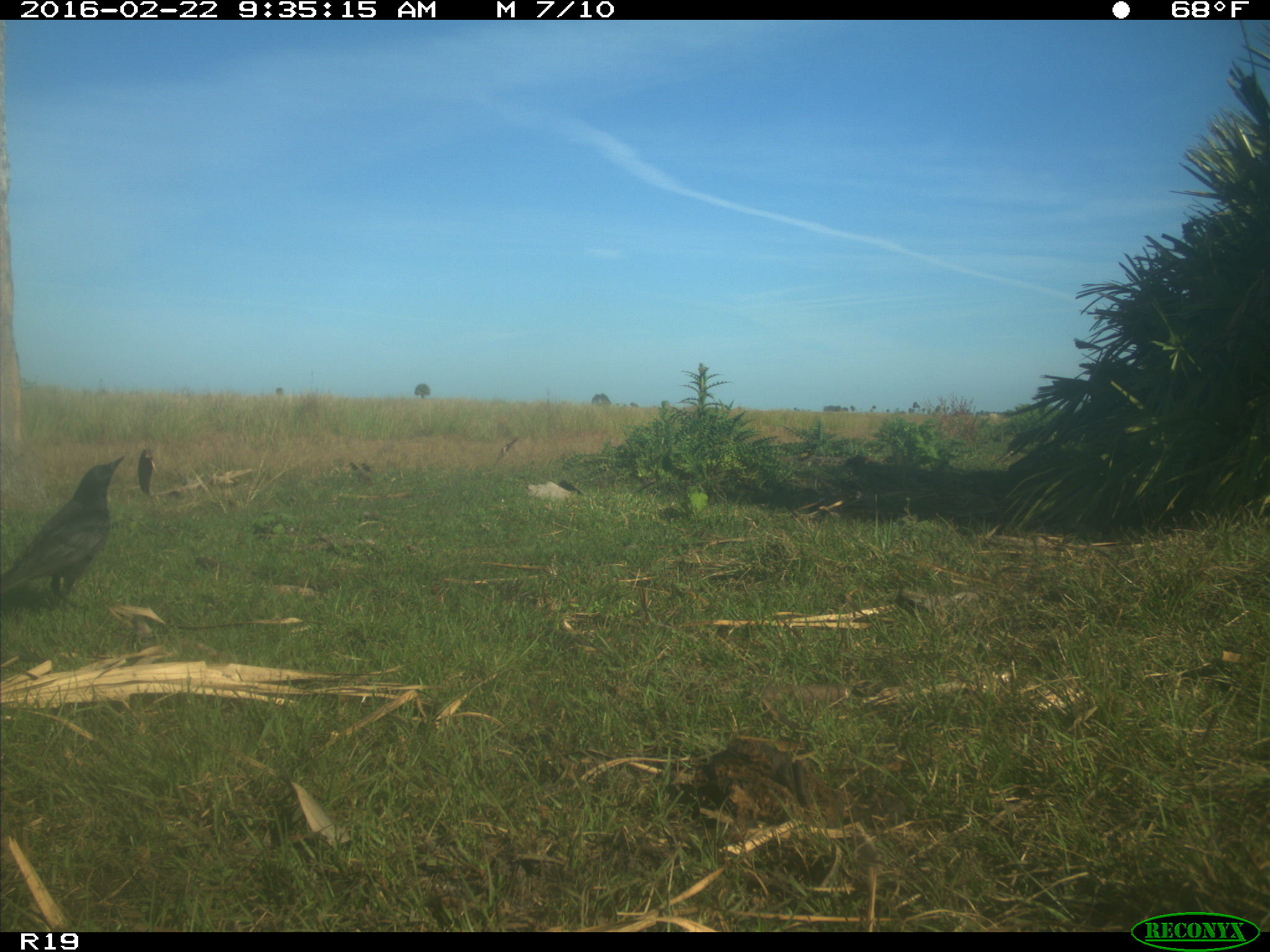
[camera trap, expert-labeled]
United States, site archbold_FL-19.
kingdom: Animalia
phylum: Chordata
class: Aves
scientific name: Aves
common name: birds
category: unidentified bird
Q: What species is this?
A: Unidentified bird (birds) (Aves).